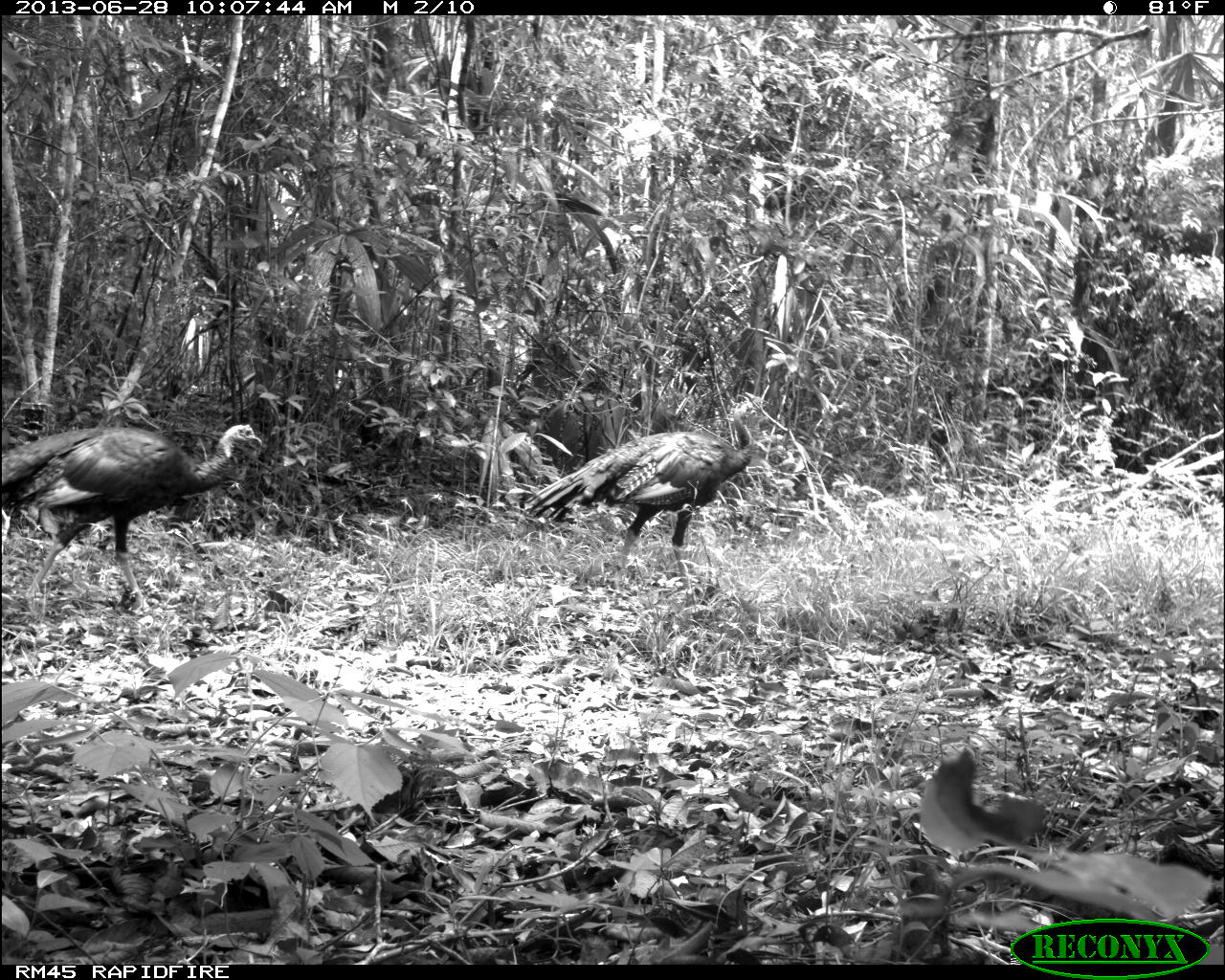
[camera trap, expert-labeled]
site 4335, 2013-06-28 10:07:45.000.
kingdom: Animalia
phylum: Chordata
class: Aves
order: Galliformes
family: Phasianidae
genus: Meleagris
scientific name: Meleagris ocellata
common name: ocellated turkey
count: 2